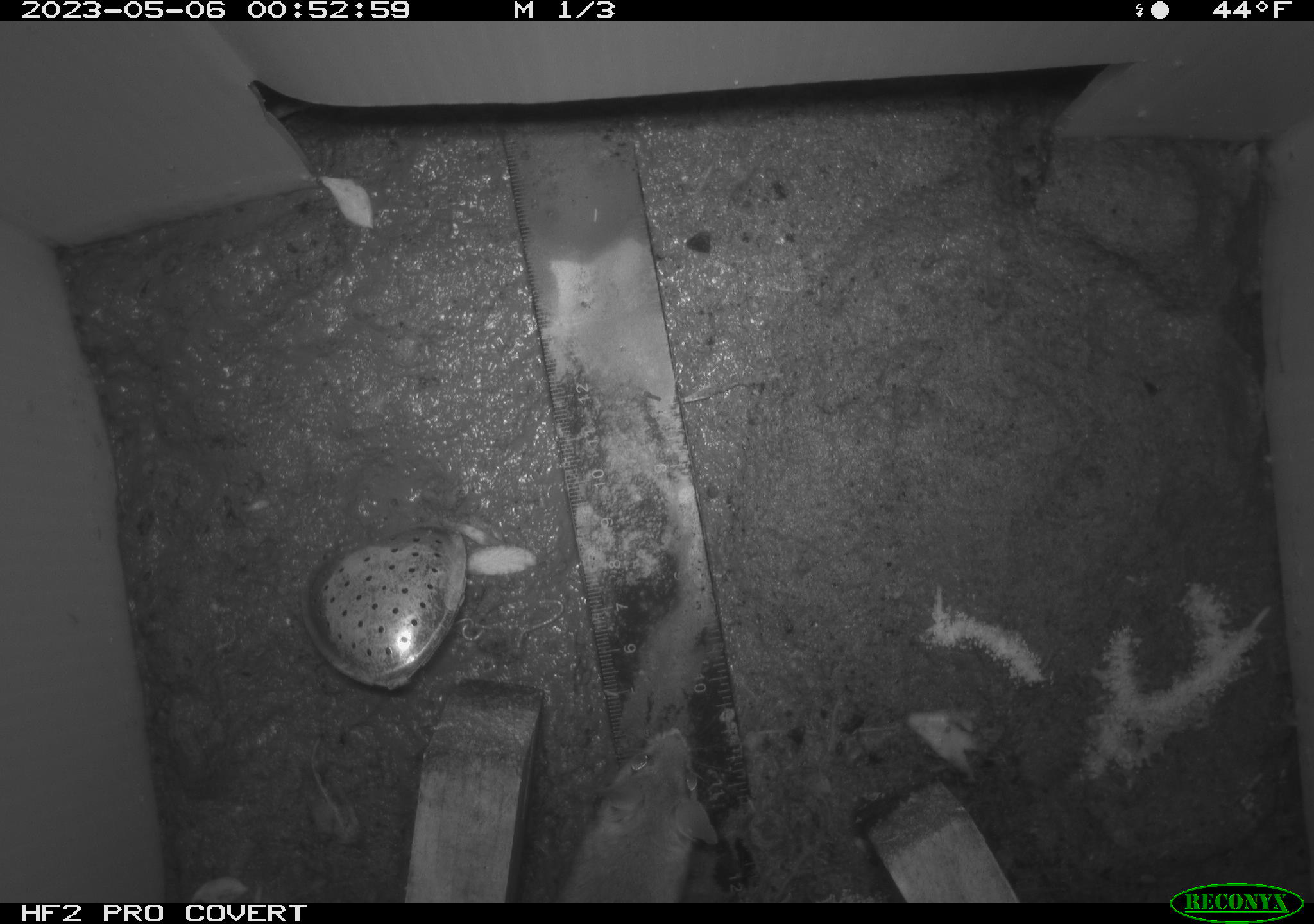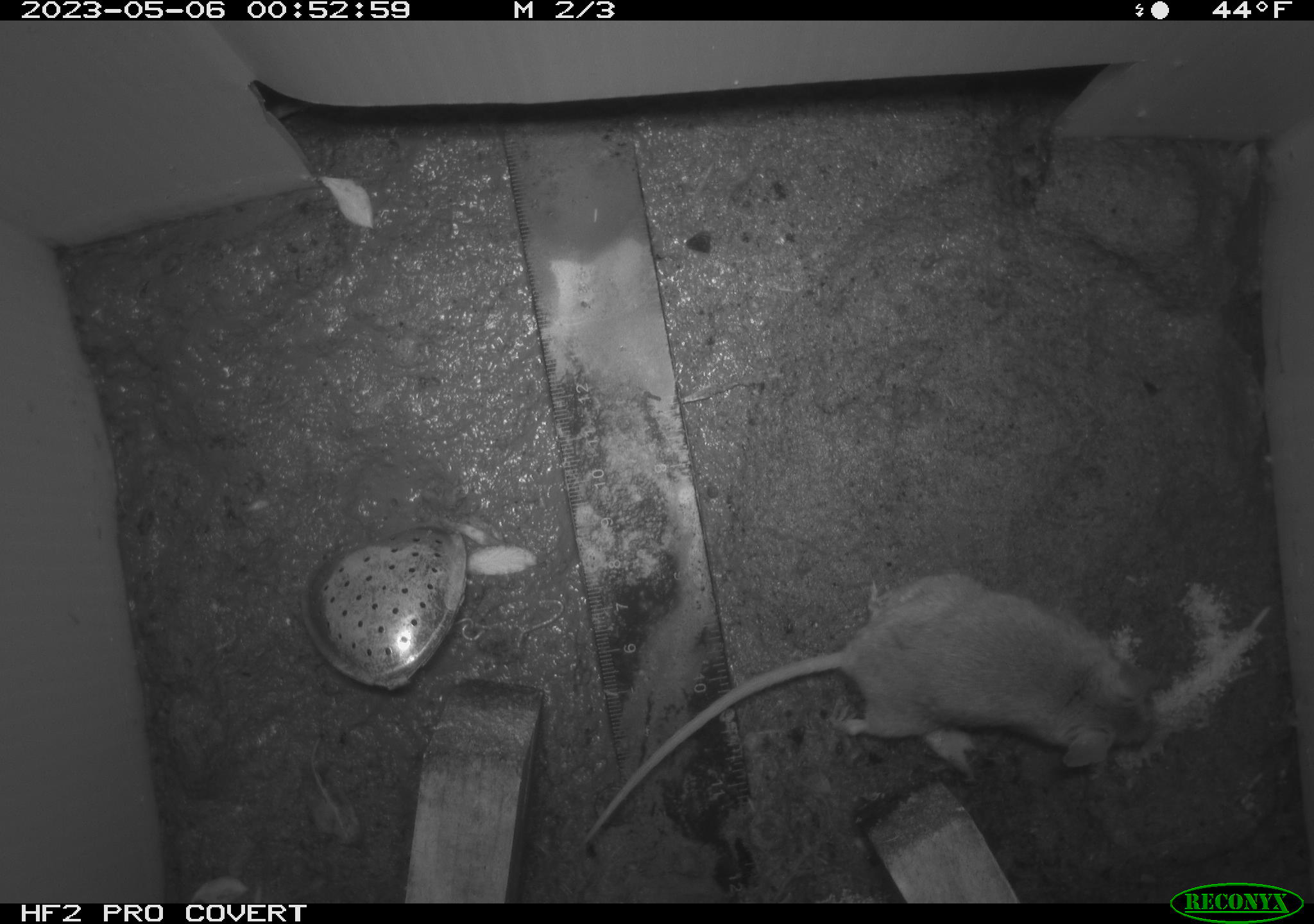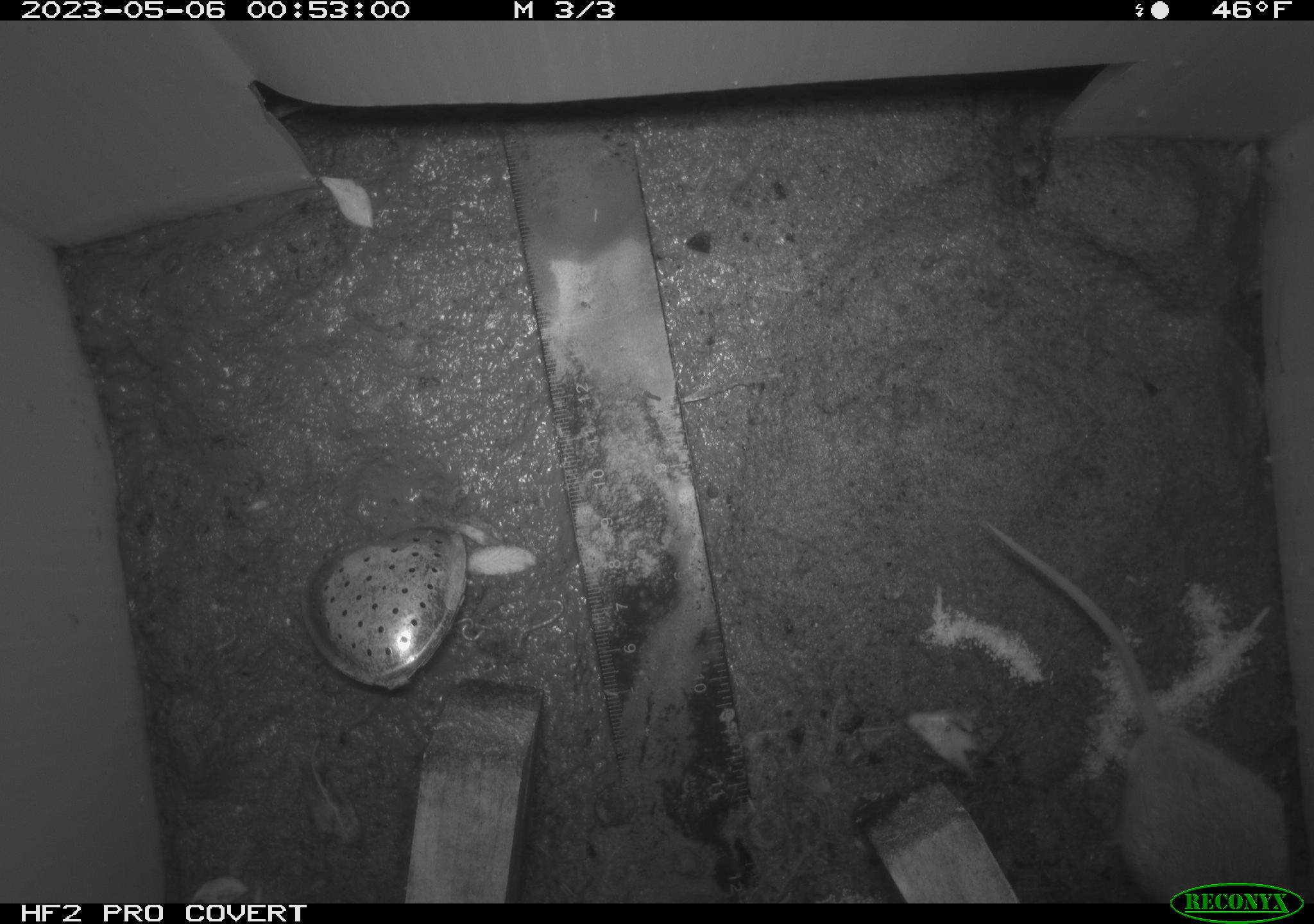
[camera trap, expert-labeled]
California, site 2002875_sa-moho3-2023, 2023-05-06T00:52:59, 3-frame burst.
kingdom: Animalia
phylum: Chordata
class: Mammalia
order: Rodentia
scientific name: Rodentia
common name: mouse species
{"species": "mouse species (Rodentia)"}